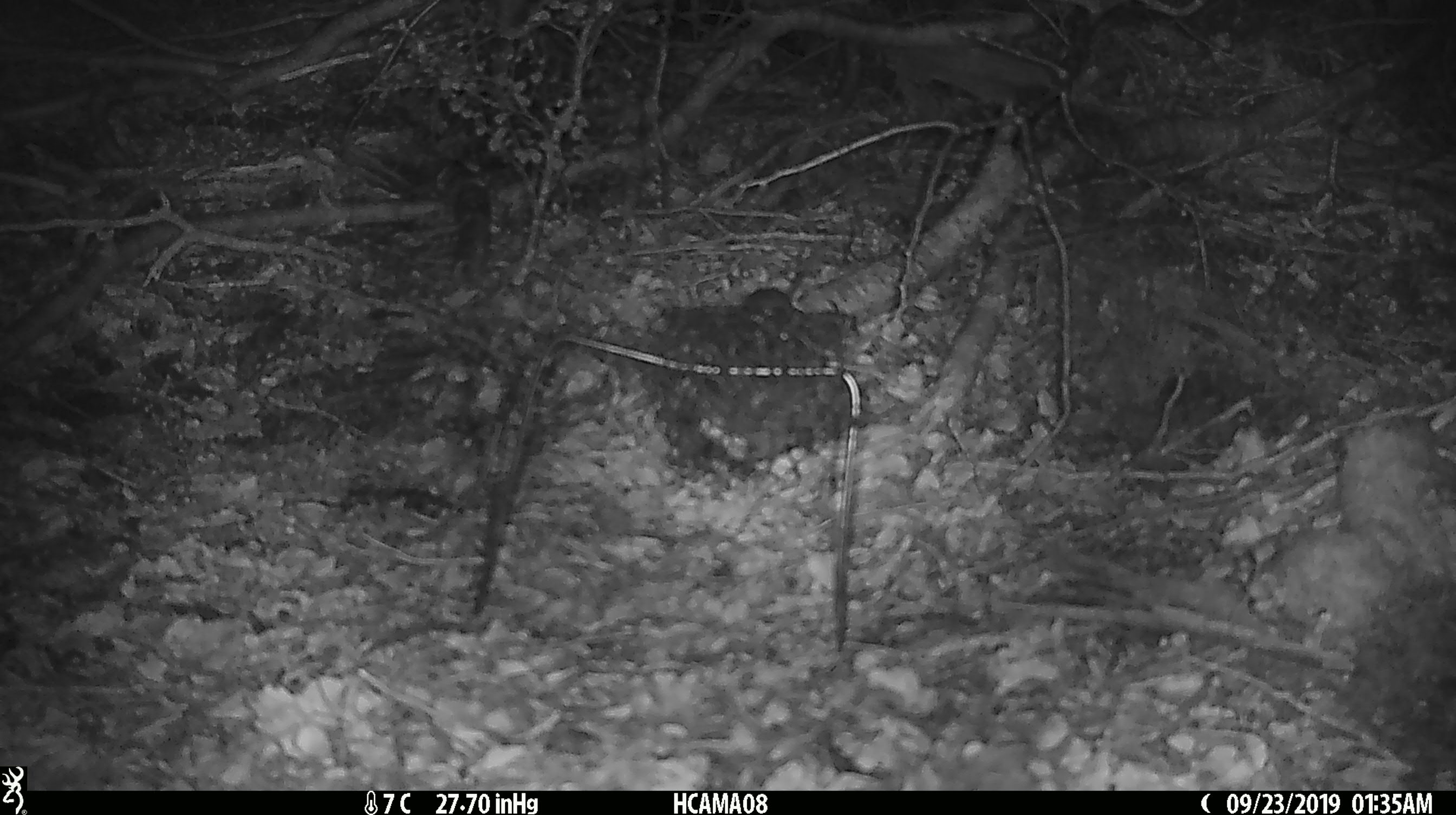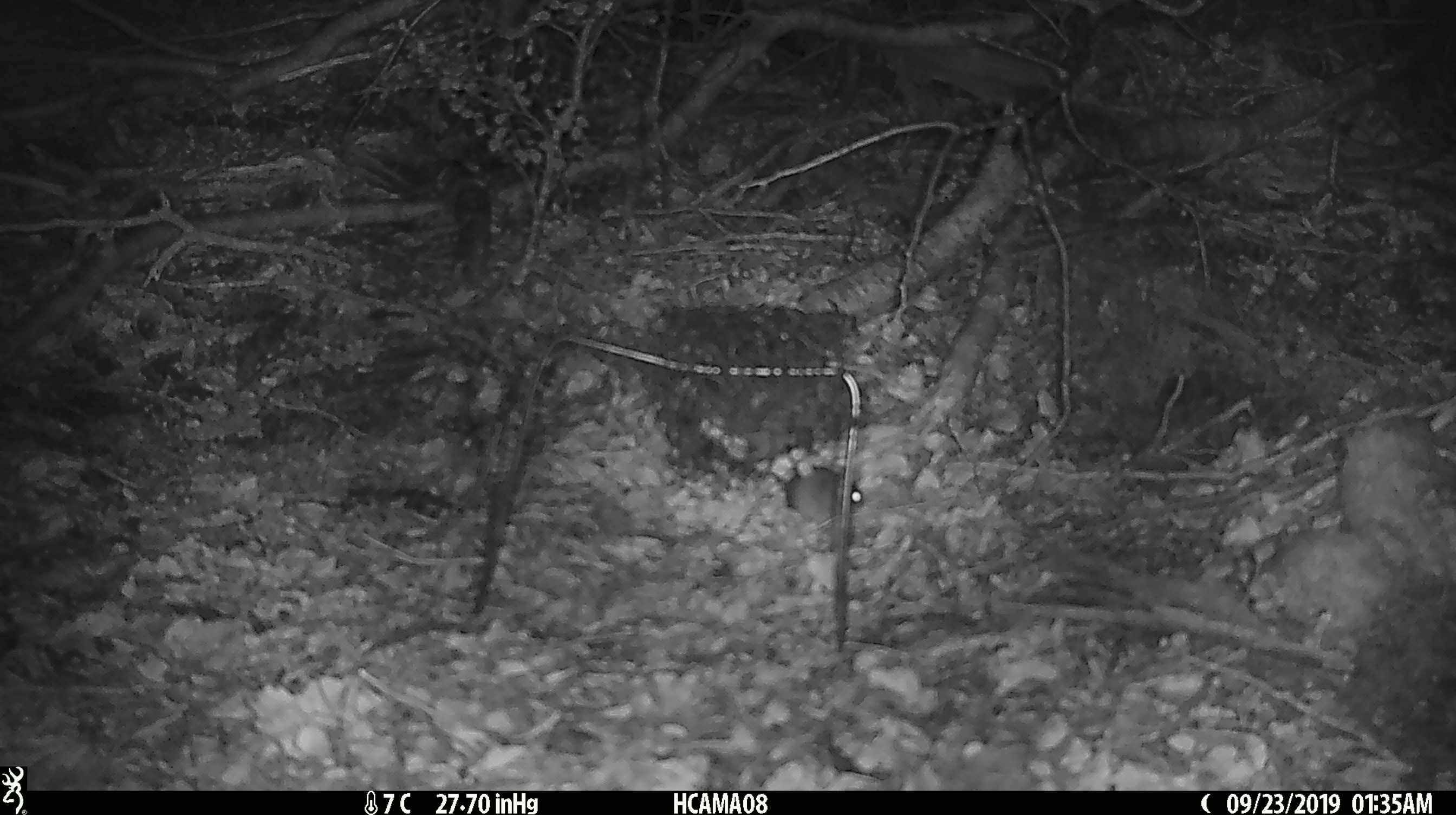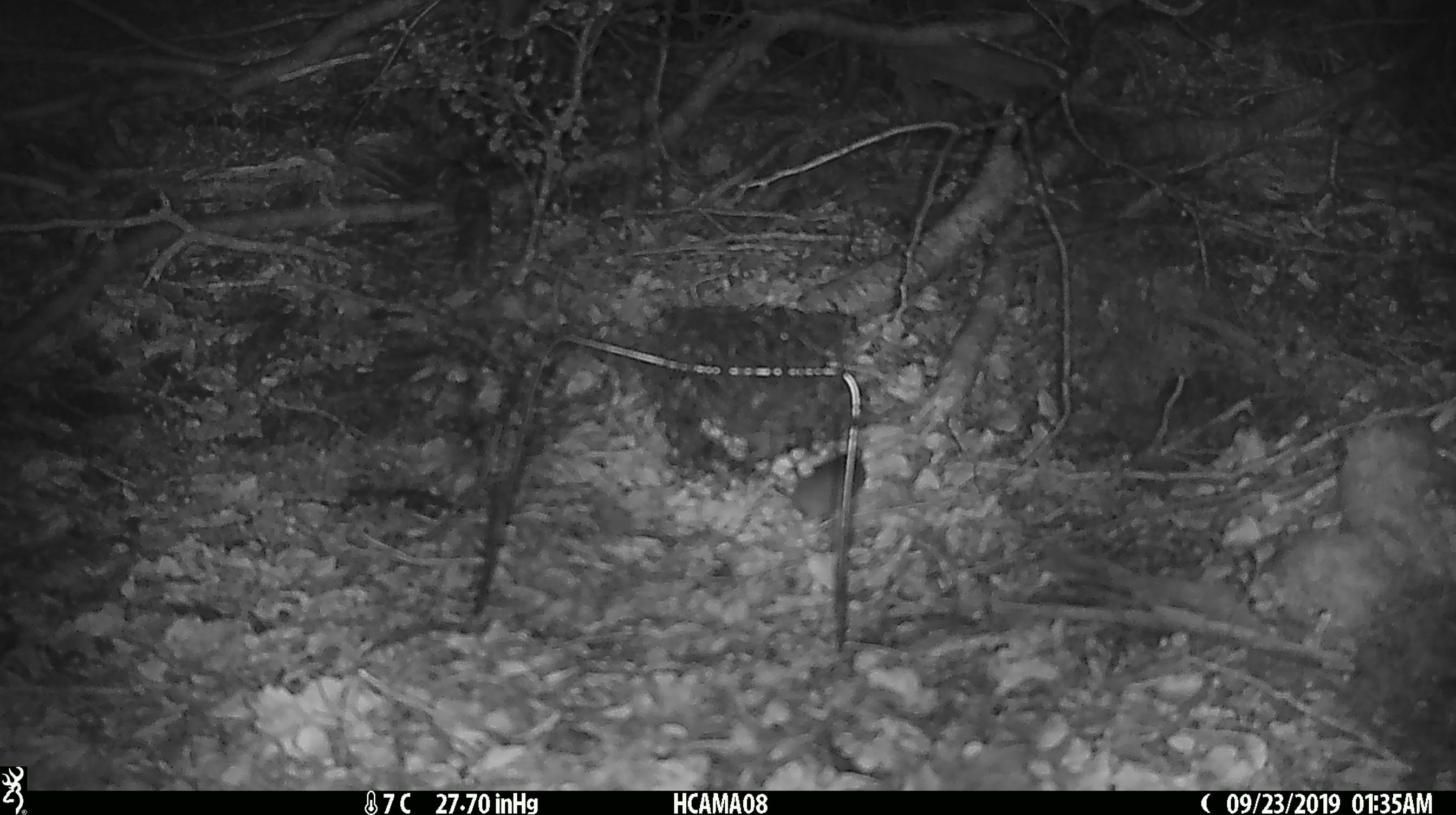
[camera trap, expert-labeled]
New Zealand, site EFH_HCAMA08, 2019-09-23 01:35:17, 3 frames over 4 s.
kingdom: Animalia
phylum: Chordata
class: Mammalia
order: Rodentia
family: Muridae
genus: Mus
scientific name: Mus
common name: mouse